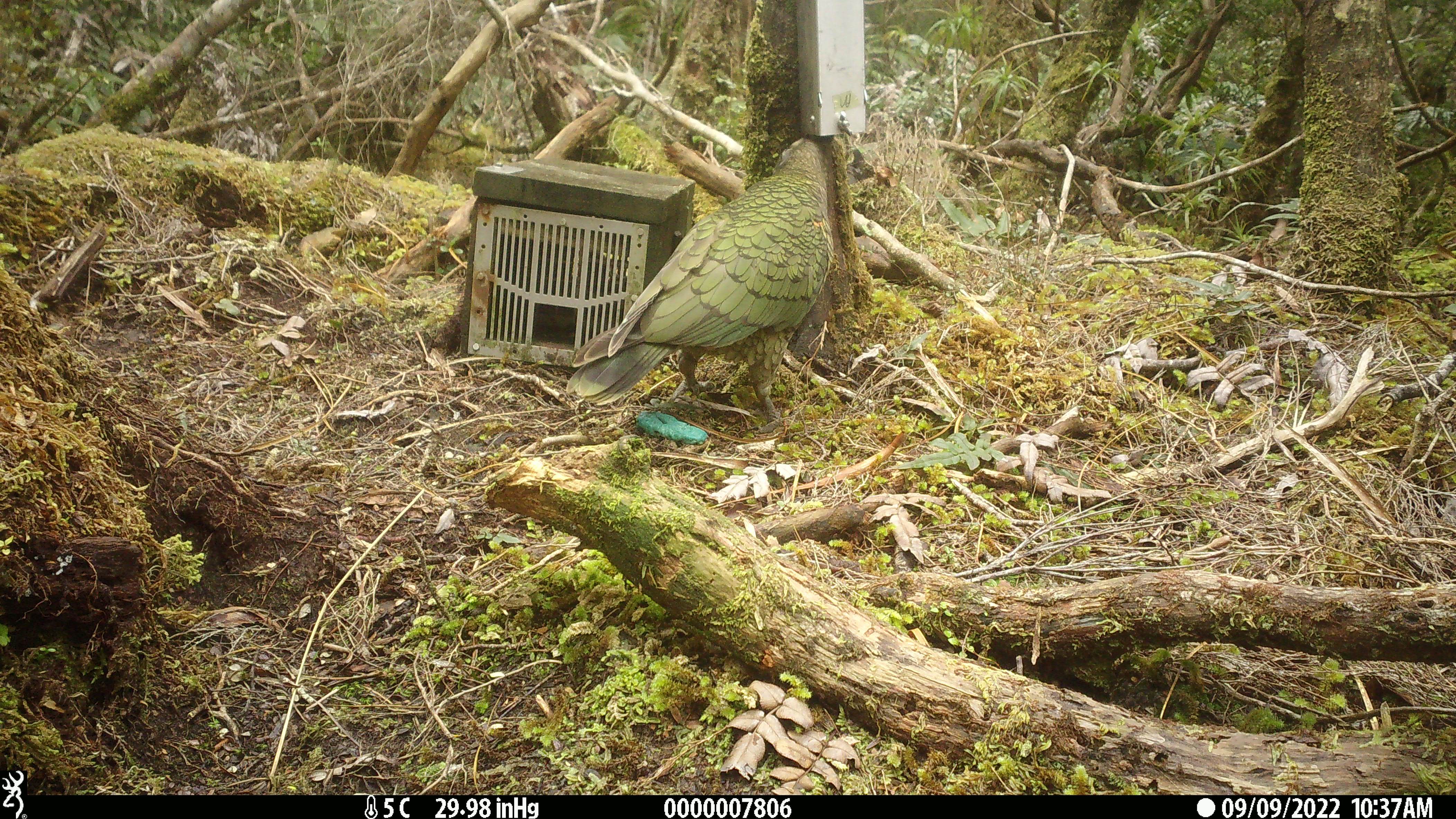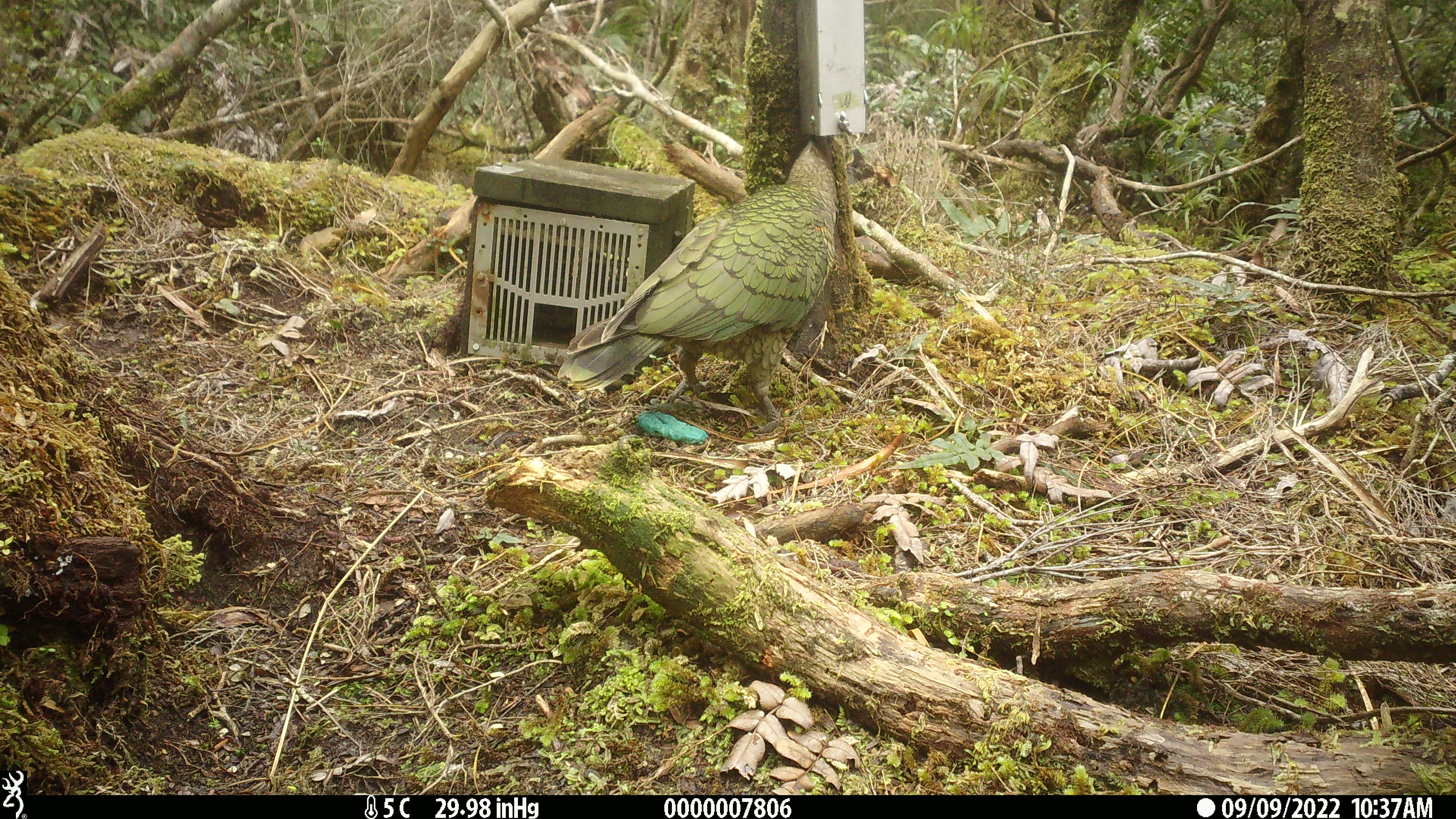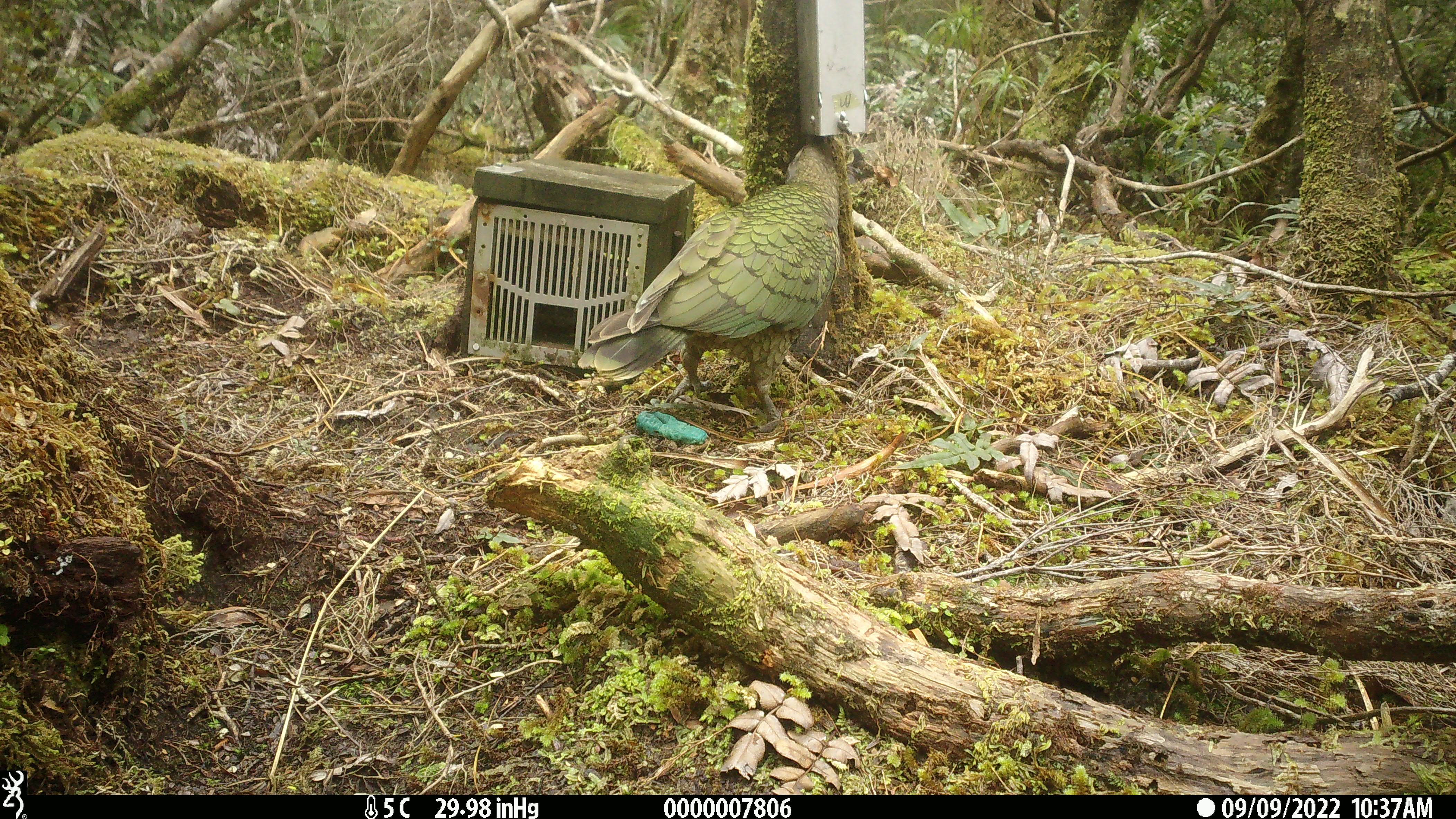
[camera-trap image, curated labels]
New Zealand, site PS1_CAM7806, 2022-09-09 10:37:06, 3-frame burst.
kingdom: Animalia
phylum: Chordata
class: Aves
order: Psittaciformes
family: Strigopidae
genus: Nestor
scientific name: Nestor notabilis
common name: kea